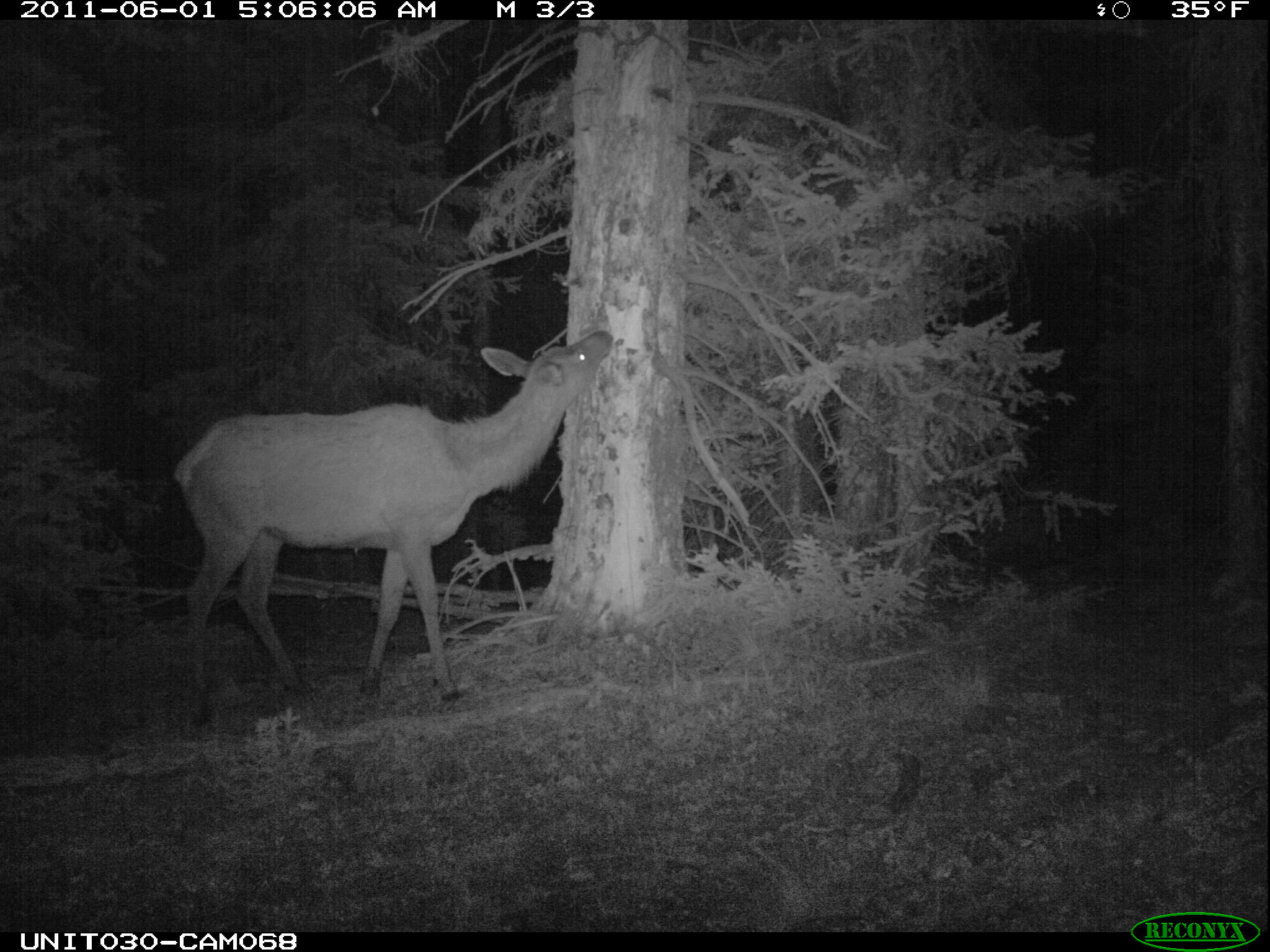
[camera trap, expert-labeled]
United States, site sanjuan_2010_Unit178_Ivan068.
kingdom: Animalia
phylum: Chordata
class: Mammalia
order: Artiodactyla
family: Cervidae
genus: Cervus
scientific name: Cervus elaphus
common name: red deer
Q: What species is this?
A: Cervus elaphus (red deer).